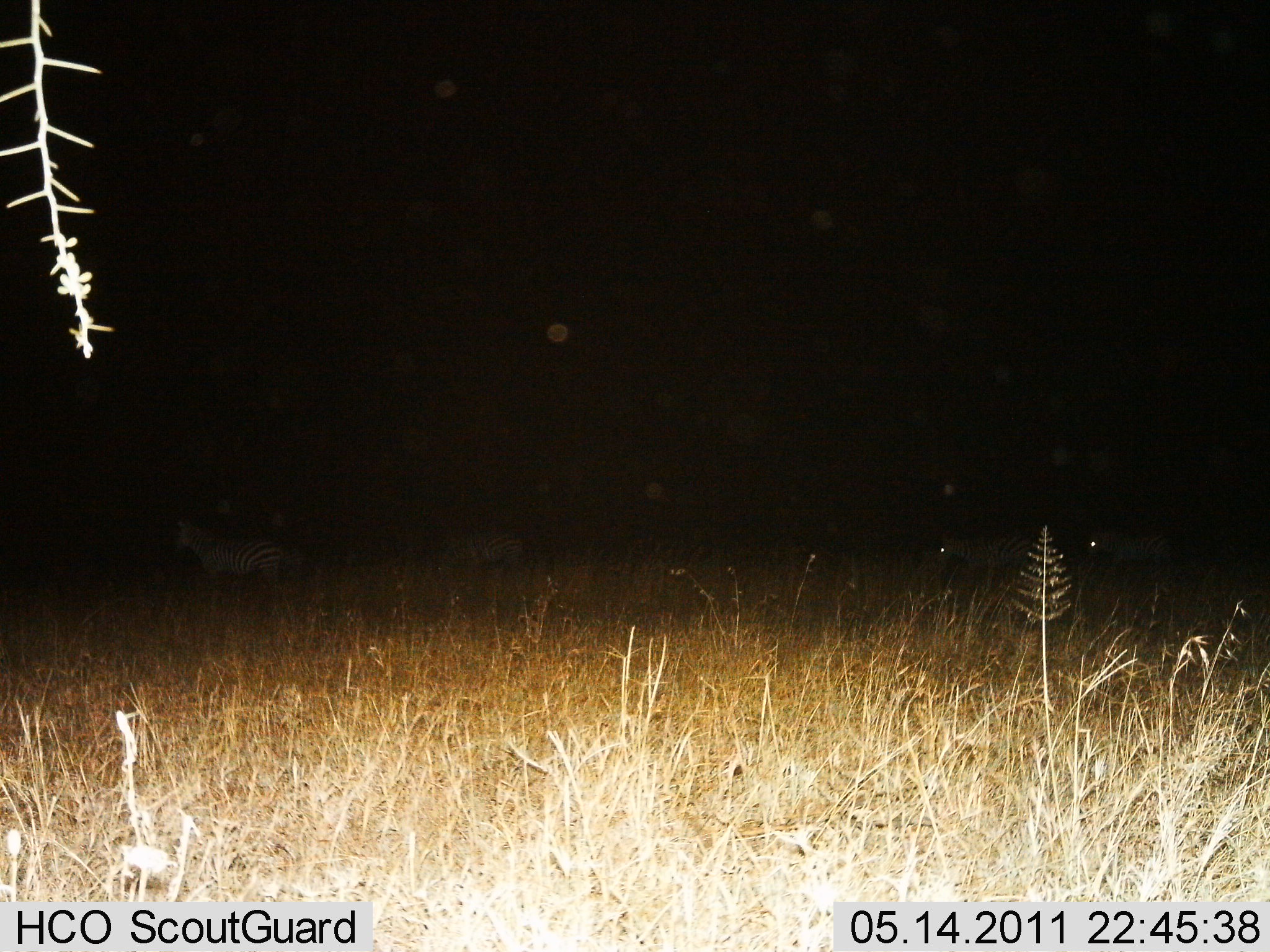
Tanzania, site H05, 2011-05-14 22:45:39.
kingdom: Animalia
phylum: Chordata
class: Mammalia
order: Perissodactyla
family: Equidae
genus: Equus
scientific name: Equus quagga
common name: plains zebra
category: zebra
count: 4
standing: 40%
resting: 0%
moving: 60%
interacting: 0%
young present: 0%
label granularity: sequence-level